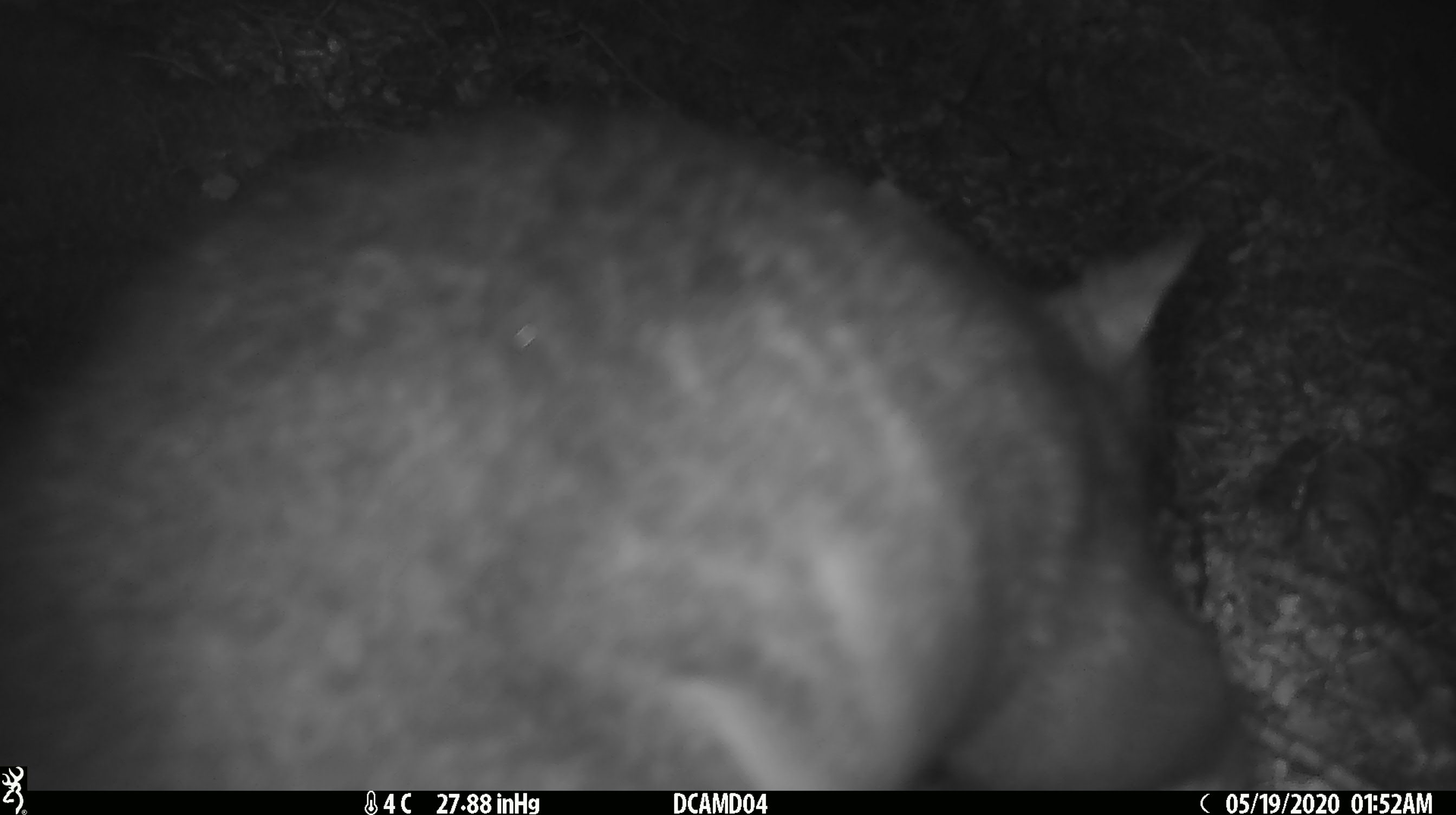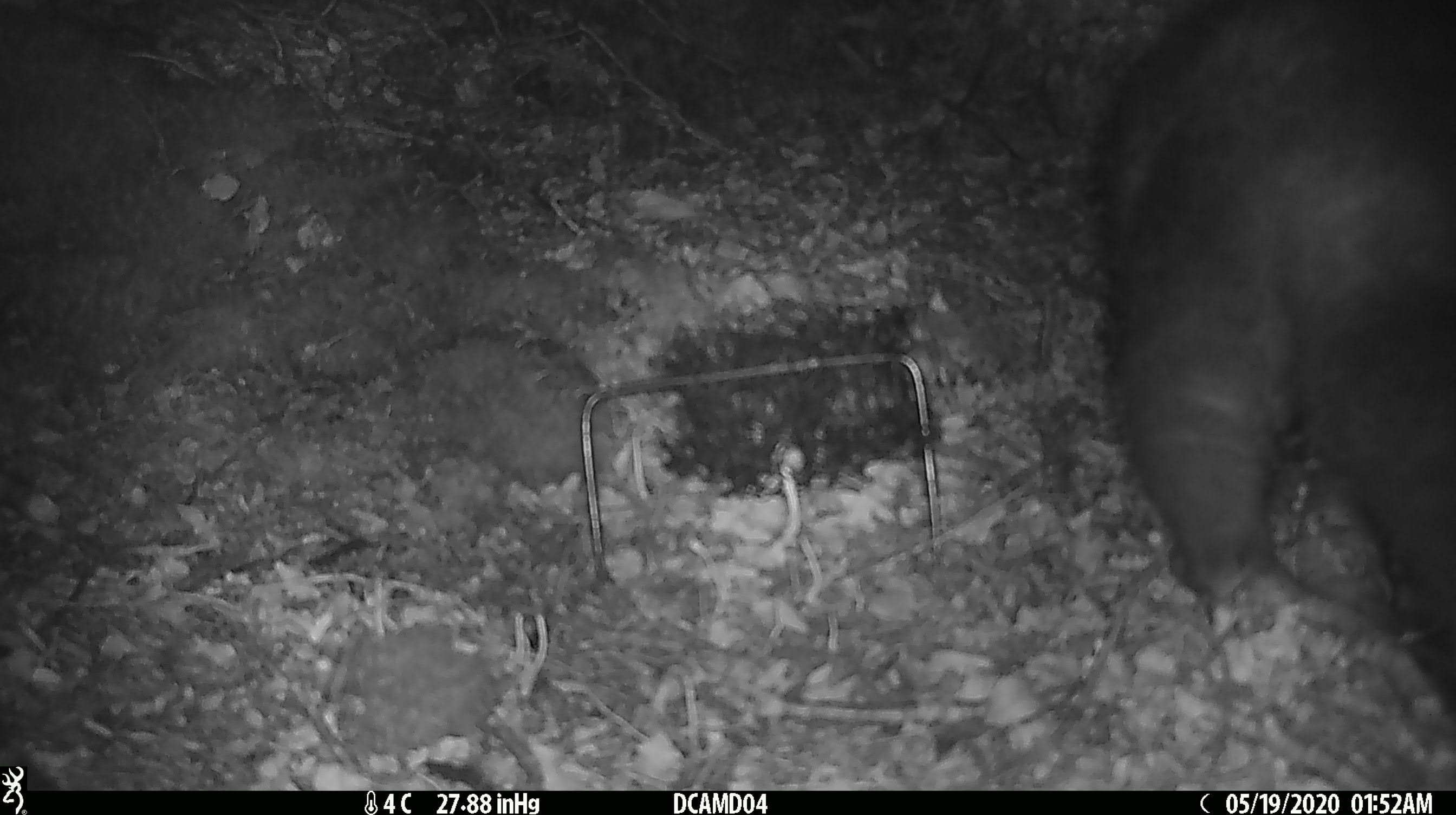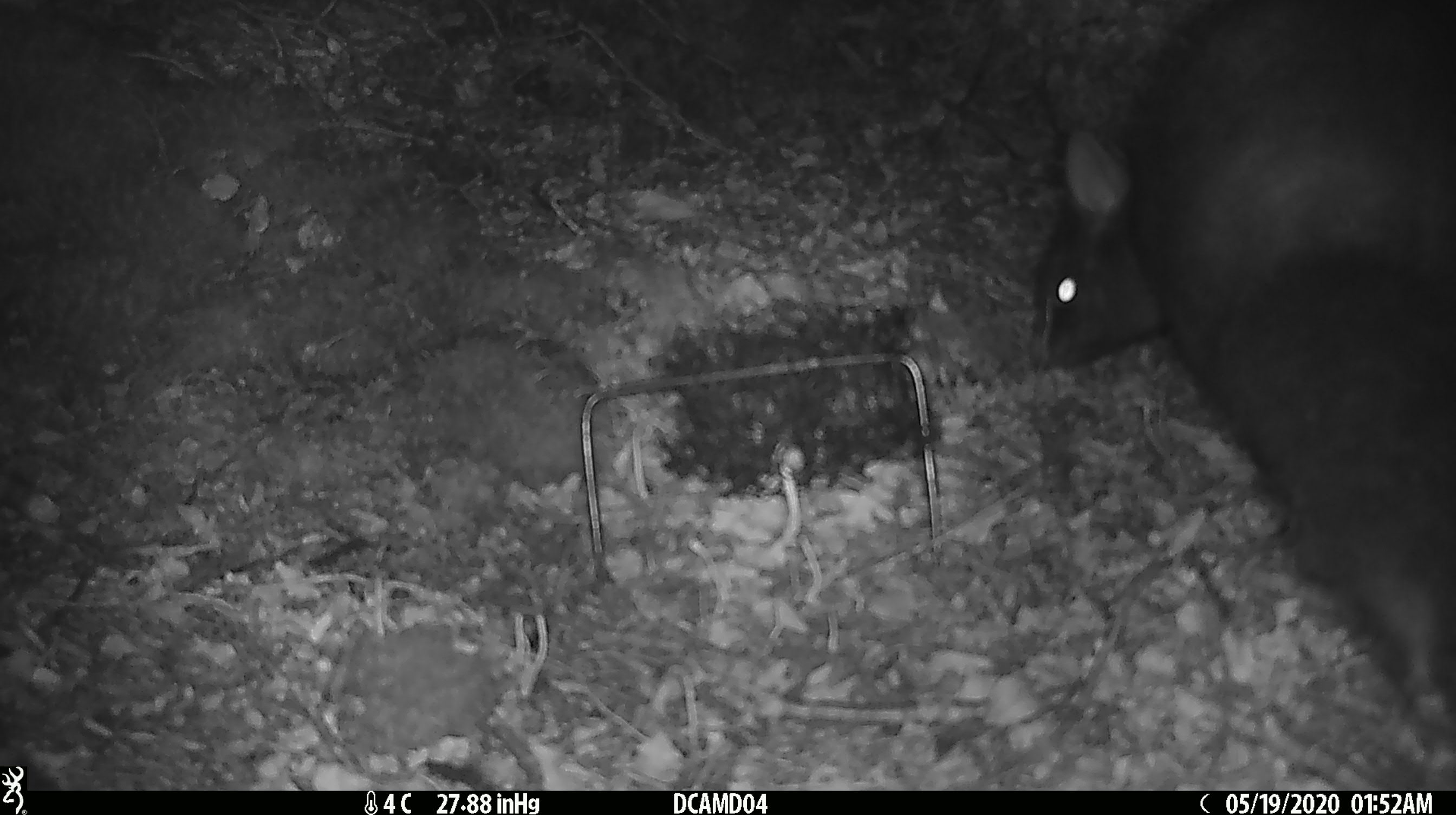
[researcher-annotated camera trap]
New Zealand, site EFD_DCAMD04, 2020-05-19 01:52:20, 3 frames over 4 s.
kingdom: Animalia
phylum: Chordata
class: Mammalia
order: Diprotodontia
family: Phalangeridae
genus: Trichosurus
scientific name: Trichosurus vulpecula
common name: common brushtail possum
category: possum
Possum (common brushtail possum) (Trichosurus vulpecula).